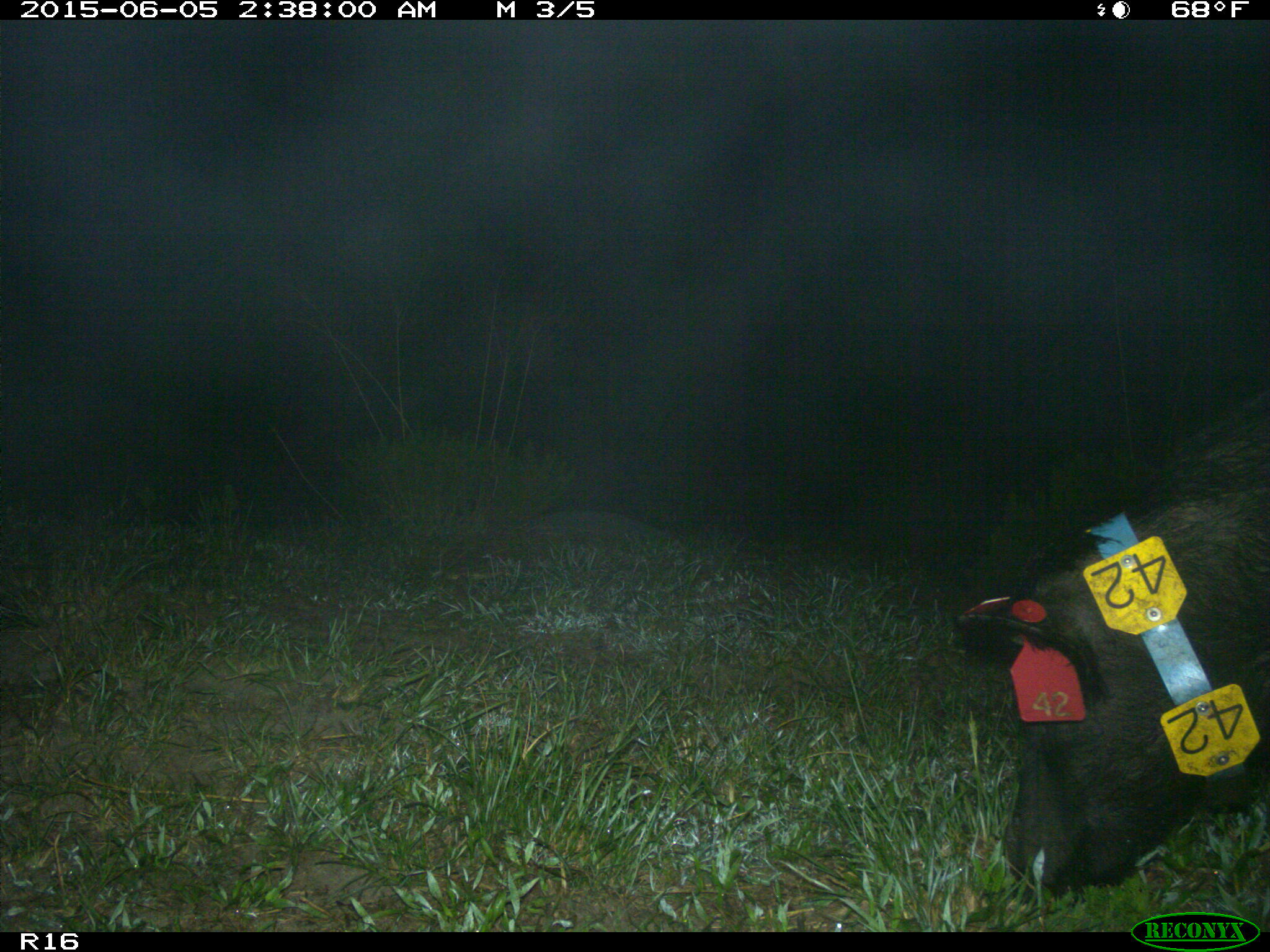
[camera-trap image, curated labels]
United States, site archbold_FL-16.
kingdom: Animalia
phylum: Chordata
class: Mammalia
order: Artiodactyla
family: Suidae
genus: Sus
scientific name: Sus scrofa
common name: wild boar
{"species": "Sus scrofa (wild boar)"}